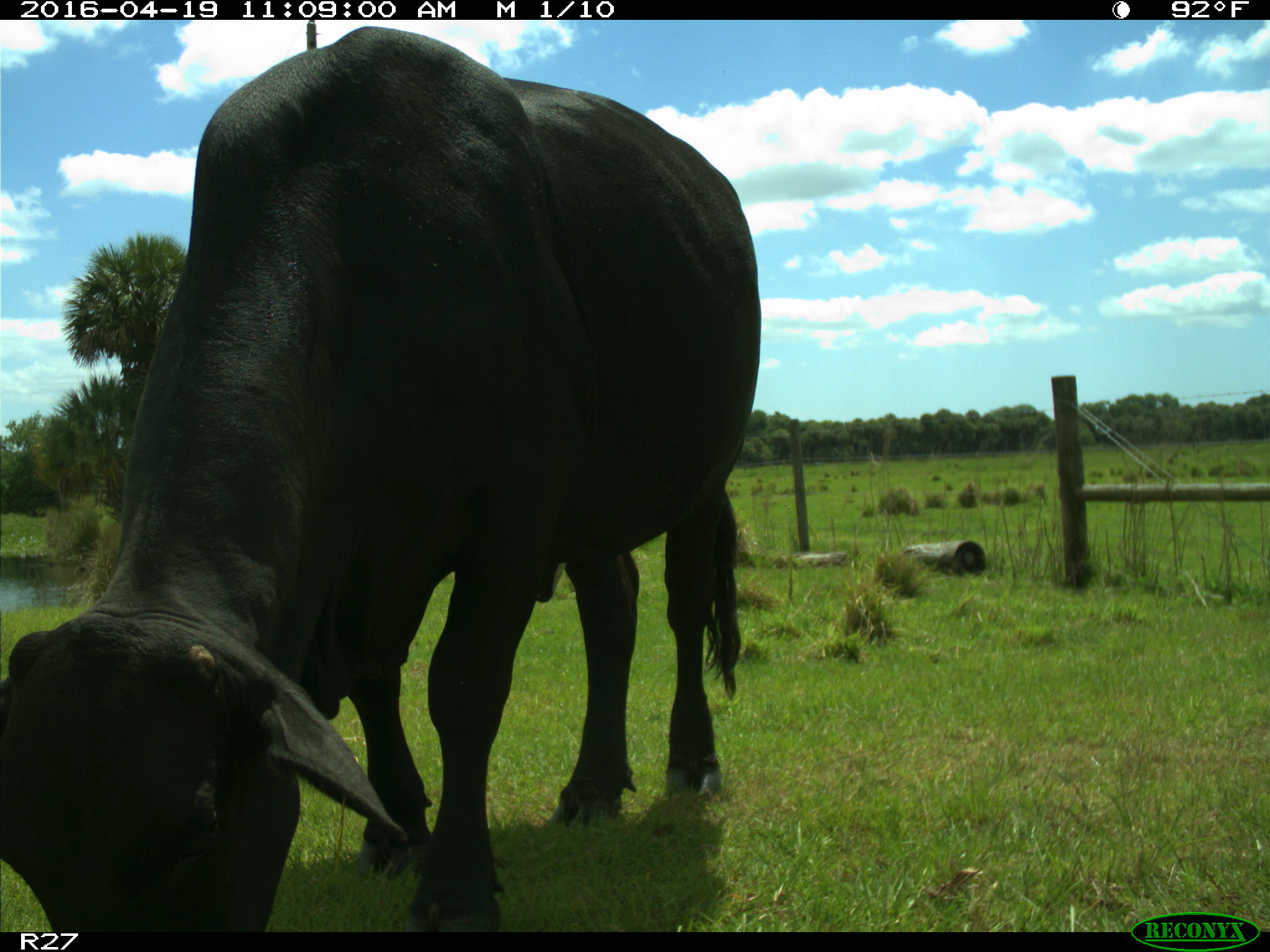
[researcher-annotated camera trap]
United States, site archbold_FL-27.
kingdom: Animalia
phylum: Chordata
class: Mammalia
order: Artiodactyla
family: Bovidae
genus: Bos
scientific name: Bos taurus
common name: domestic cow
Bos taurus (domestic cow).